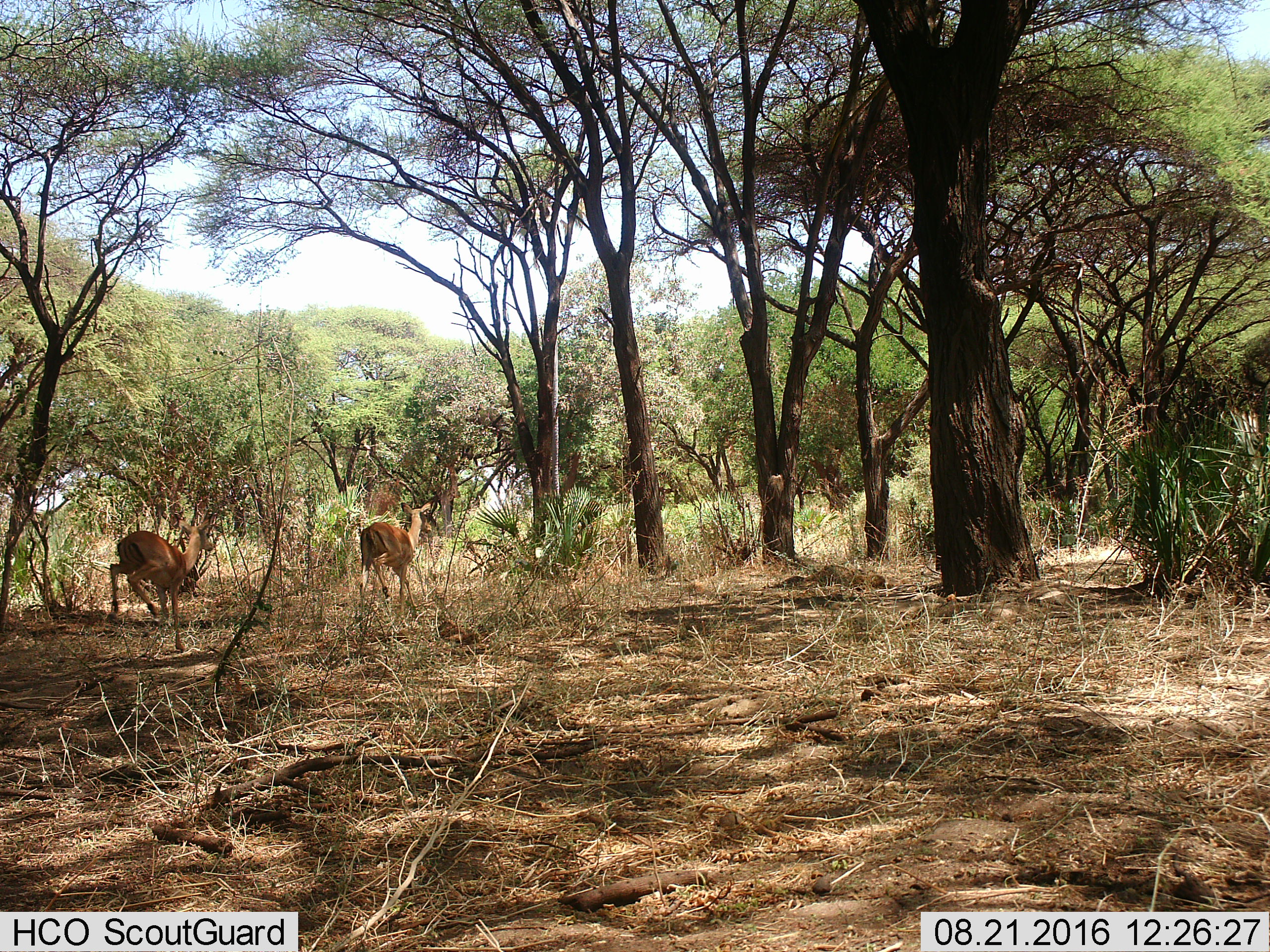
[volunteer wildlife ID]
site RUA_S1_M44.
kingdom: Animalia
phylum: Chordata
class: Mammalia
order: Artiodactyla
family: Bovidae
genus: Aepyceros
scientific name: Aepyceros melampus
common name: impala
Impala (Aepyceros melampus), count 2. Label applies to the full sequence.